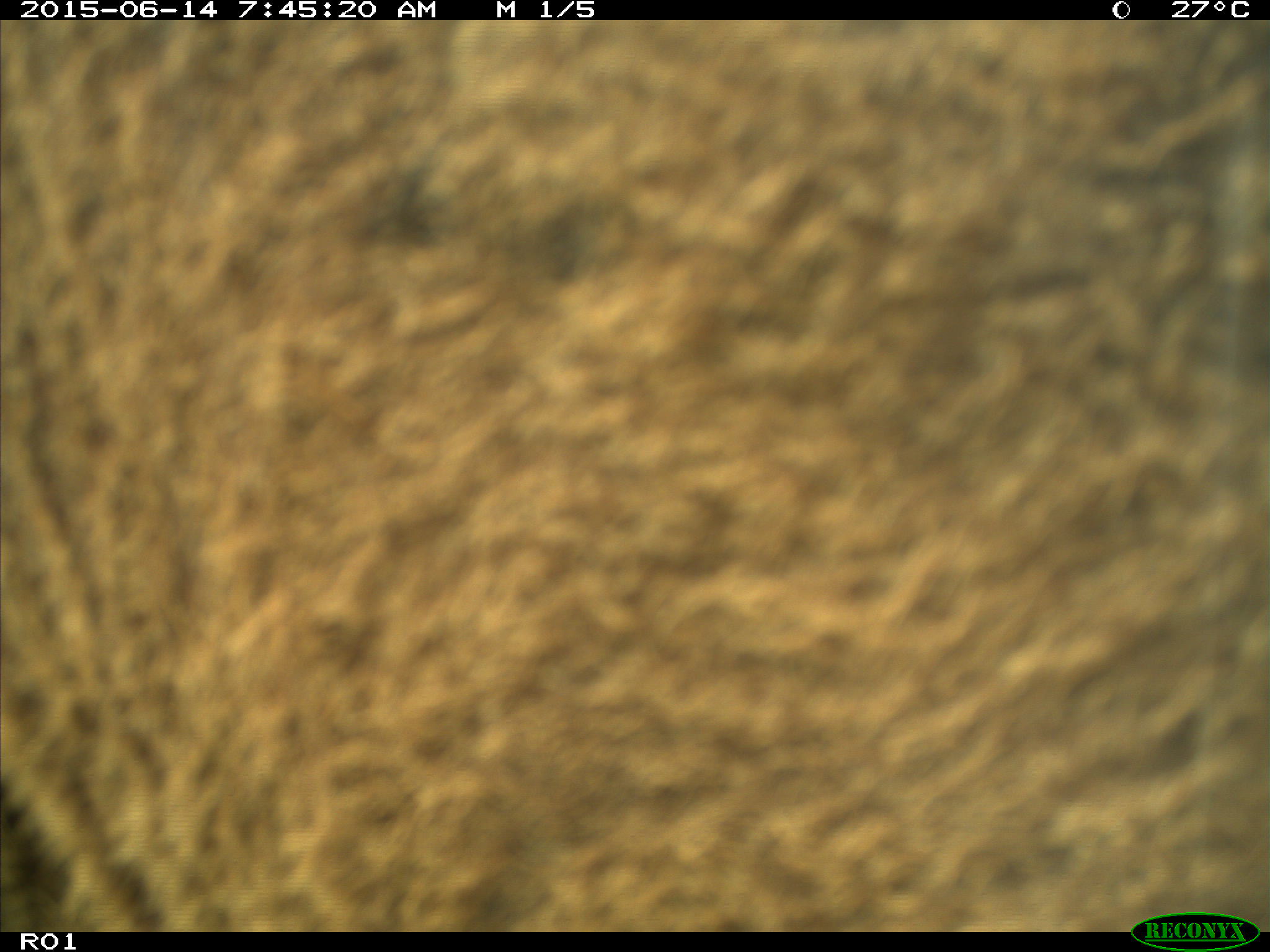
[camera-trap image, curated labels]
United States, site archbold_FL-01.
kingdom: Animalia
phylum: Chordata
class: Mammalia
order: Artiodactyla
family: Bovidae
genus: Bos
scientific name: Bos taurus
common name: domestic cow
Bos taurus (domestic cow).